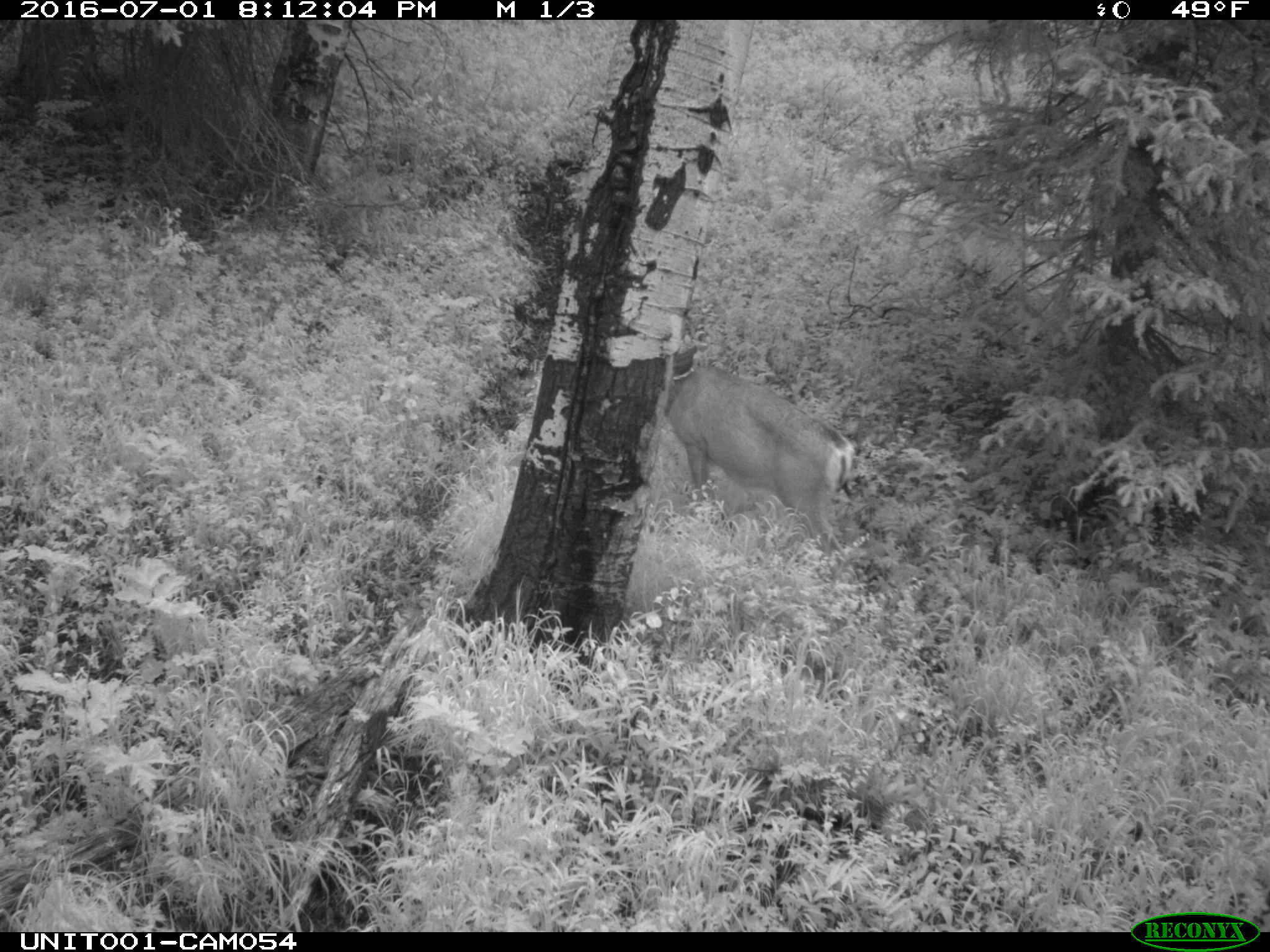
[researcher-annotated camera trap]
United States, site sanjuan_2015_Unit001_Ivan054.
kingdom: Animalia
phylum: Chordata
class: Mammalia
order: Artiodactyla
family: Cervidae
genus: Odocoileus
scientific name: Odocoileus hemionus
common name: mule deer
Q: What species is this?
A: Odocoileus hemionus (mule deer).